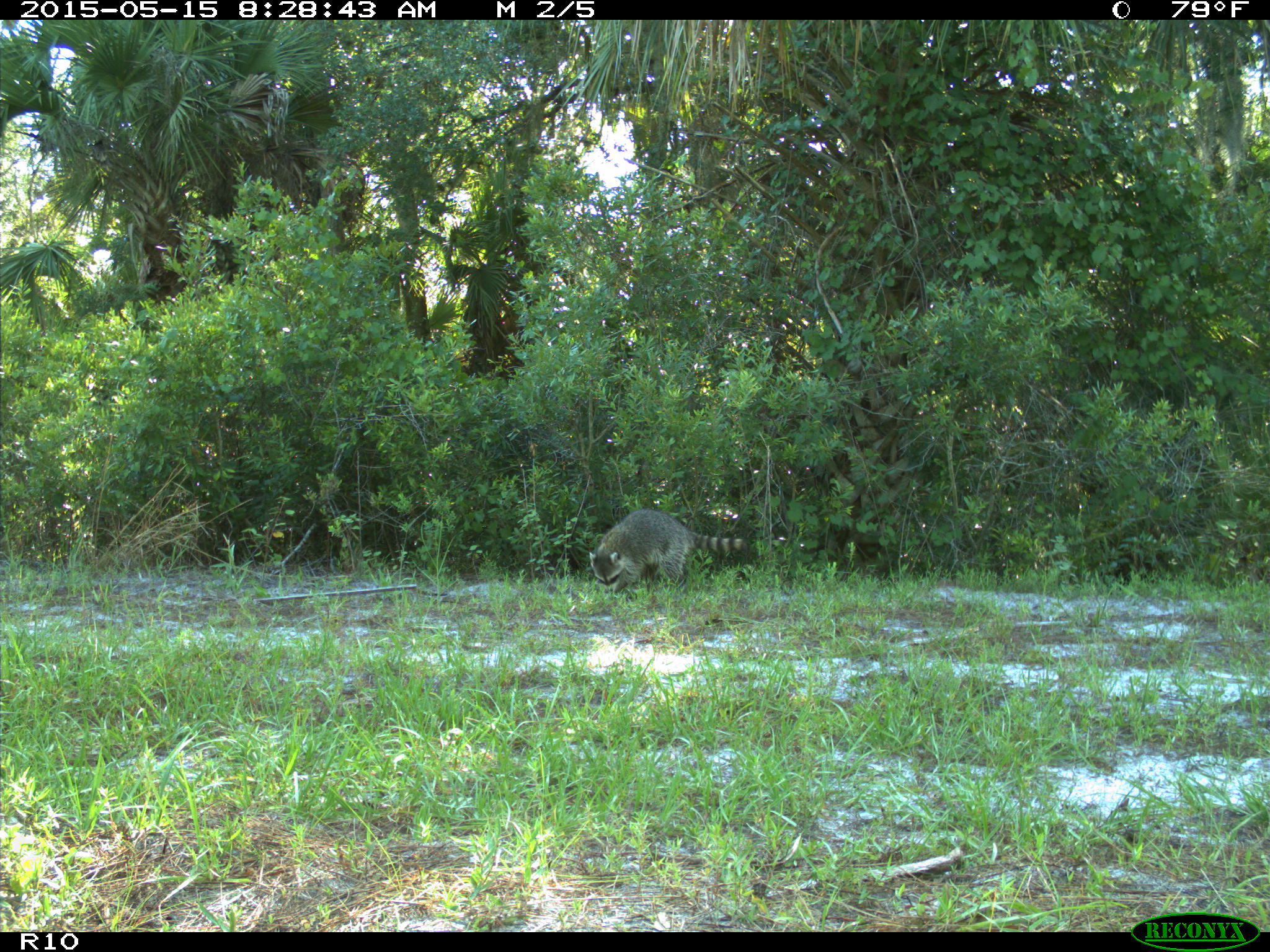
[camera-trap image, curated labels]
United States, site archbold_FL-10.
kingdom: Animalia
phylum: Chordata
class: Mammalia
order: Carnivora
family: Procyonidae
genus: Procyon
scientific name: Procyon lotor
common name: common raccoon